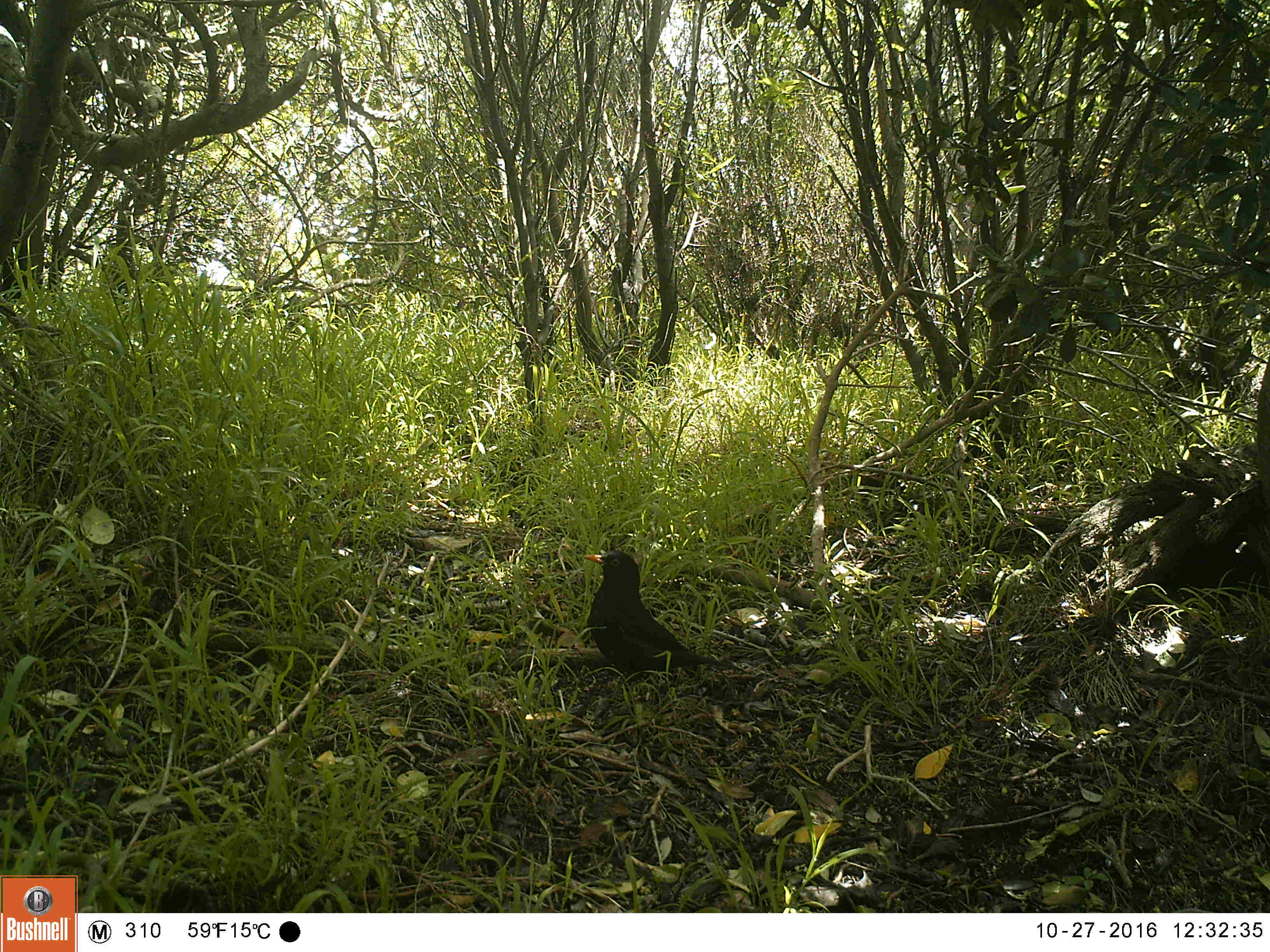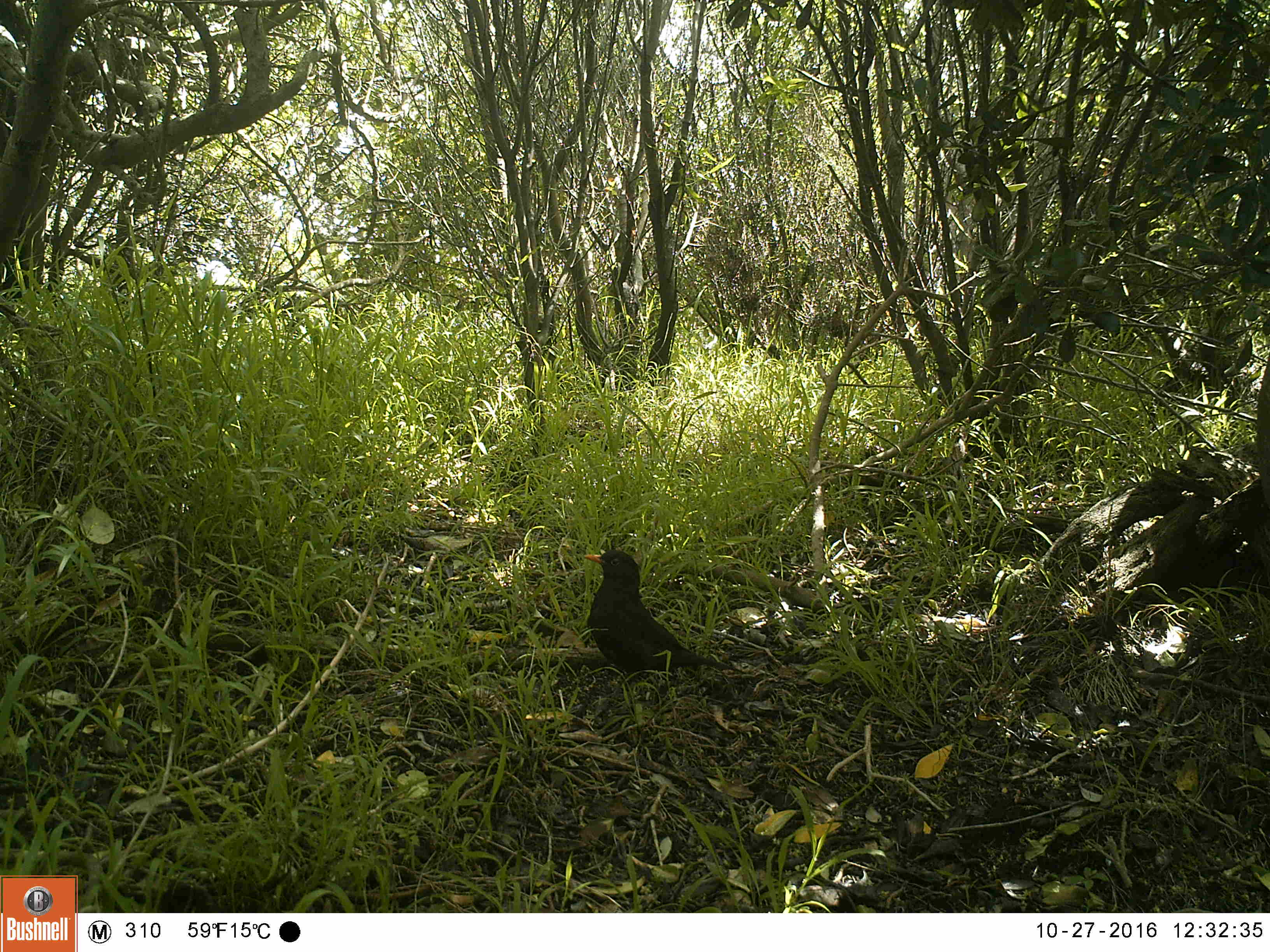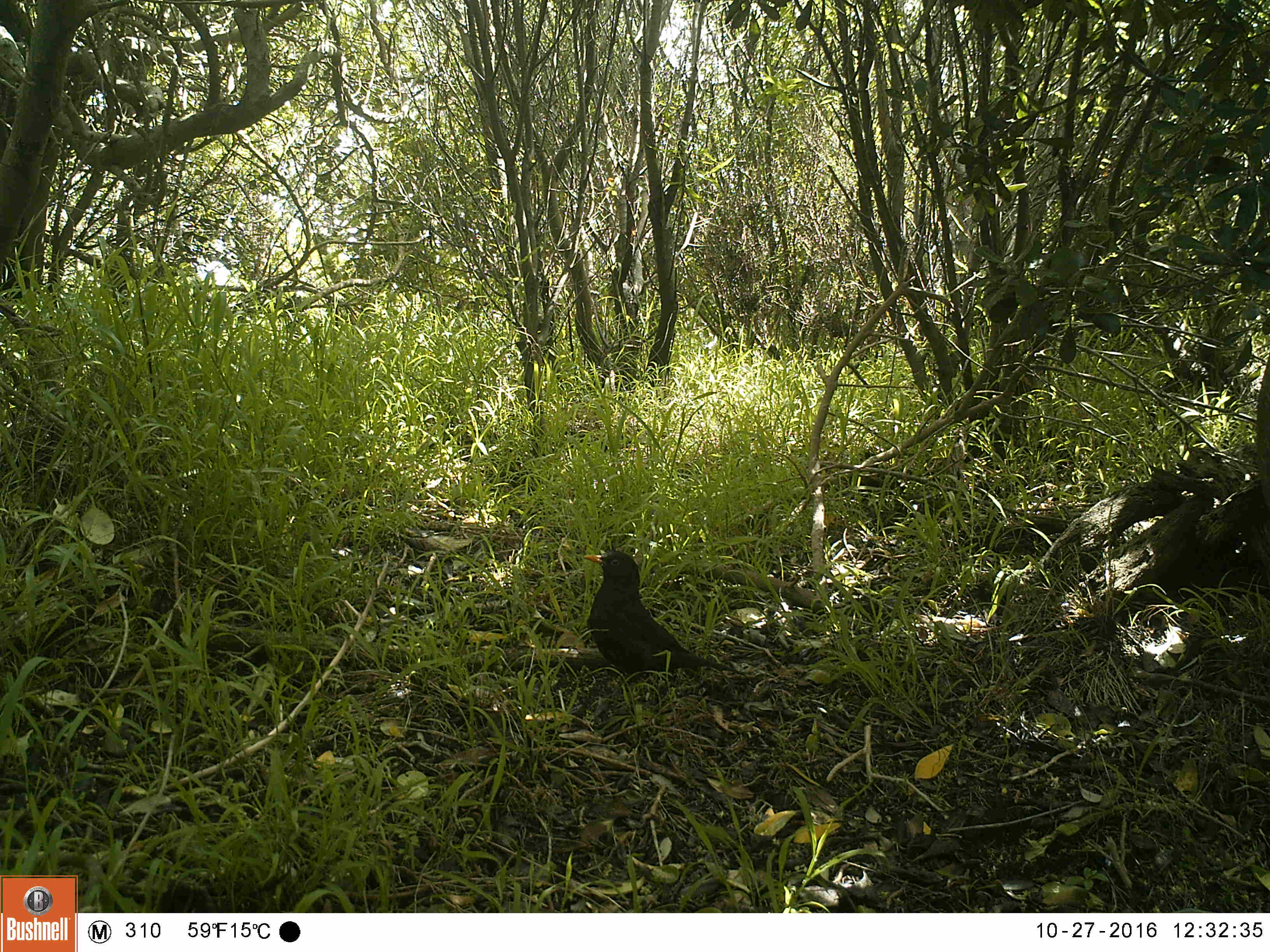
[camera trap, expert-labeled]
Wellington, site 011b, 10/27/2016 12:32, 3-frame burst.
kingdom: Animalia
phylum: Chordata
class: Aves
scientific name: Aves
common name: bird